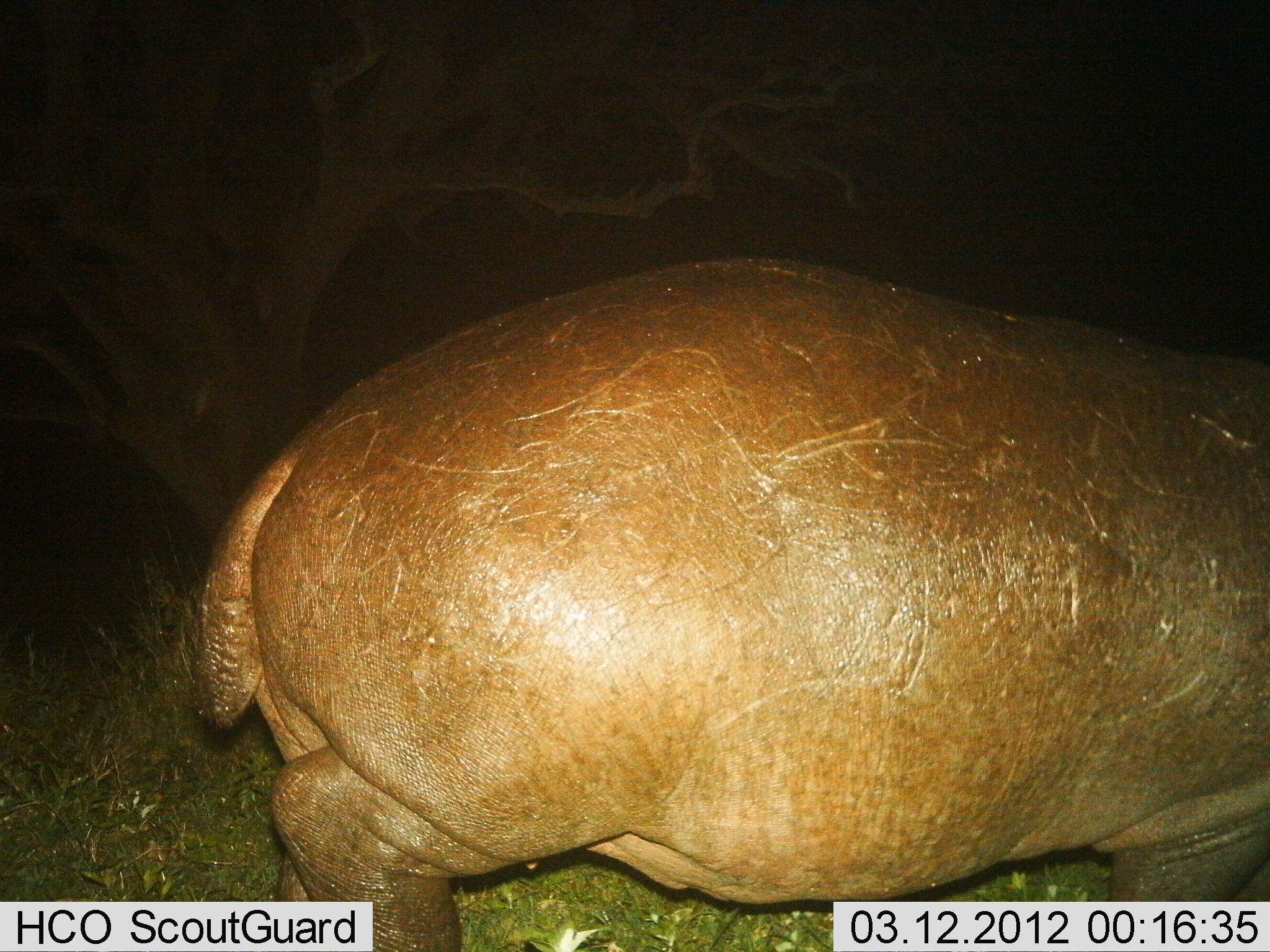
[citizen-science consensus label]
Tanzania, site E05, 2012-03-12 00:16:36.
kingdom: Animalia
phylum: Chordata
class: Mammalia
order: Artiodactyla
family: Hippopotamidae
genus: Hippopotamus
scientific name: Hippopotamus amphibius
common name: hippopotamus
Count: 1.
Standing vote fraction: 38%.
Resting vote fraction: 0%.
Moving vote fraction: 66%.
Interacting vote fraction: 0%.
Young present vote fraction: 0%.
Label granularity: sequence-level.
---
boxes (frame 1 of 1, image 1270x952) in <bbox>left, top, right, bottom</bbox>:
animal: <bbox>183, 254, 1270, 951</bbox>